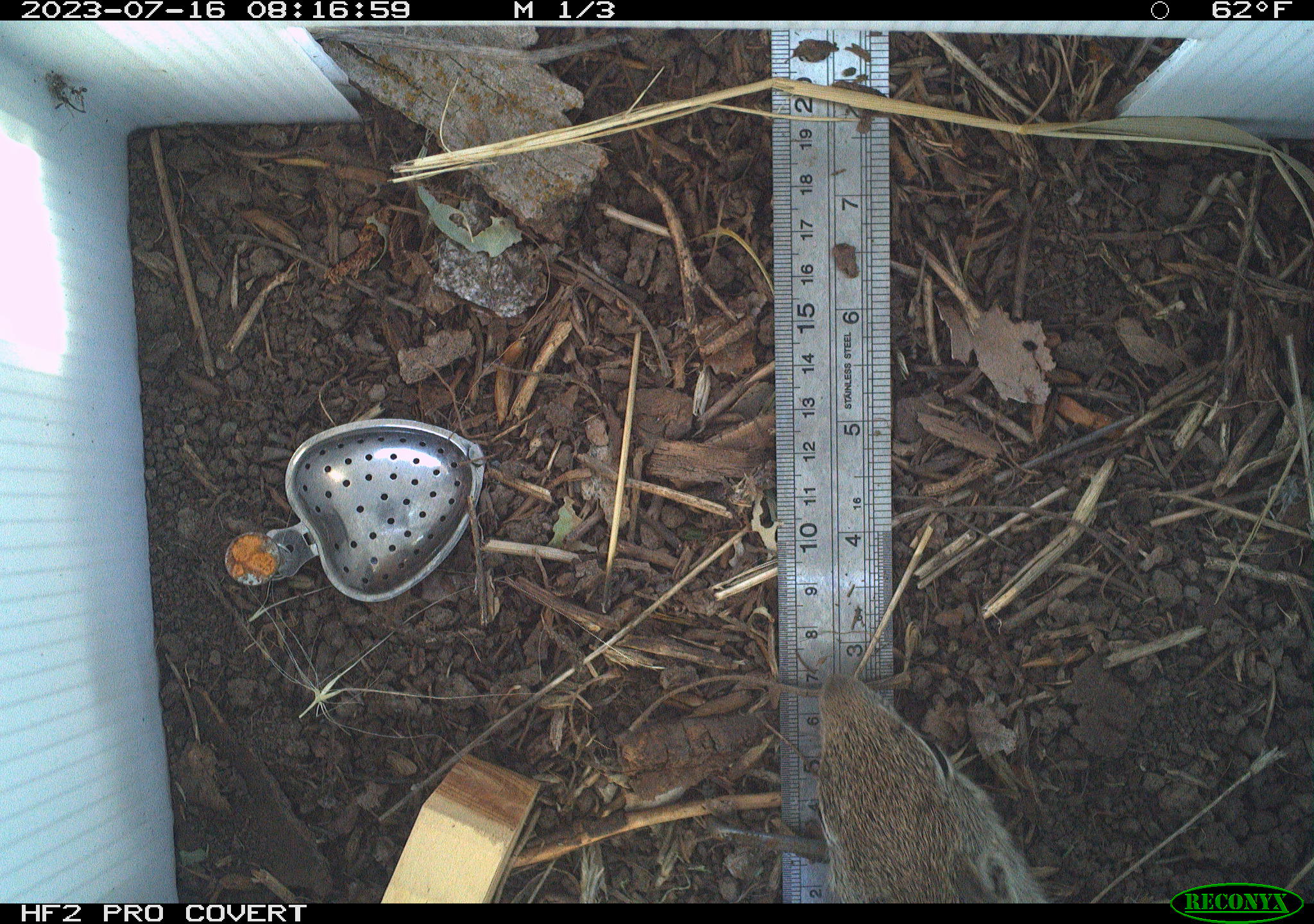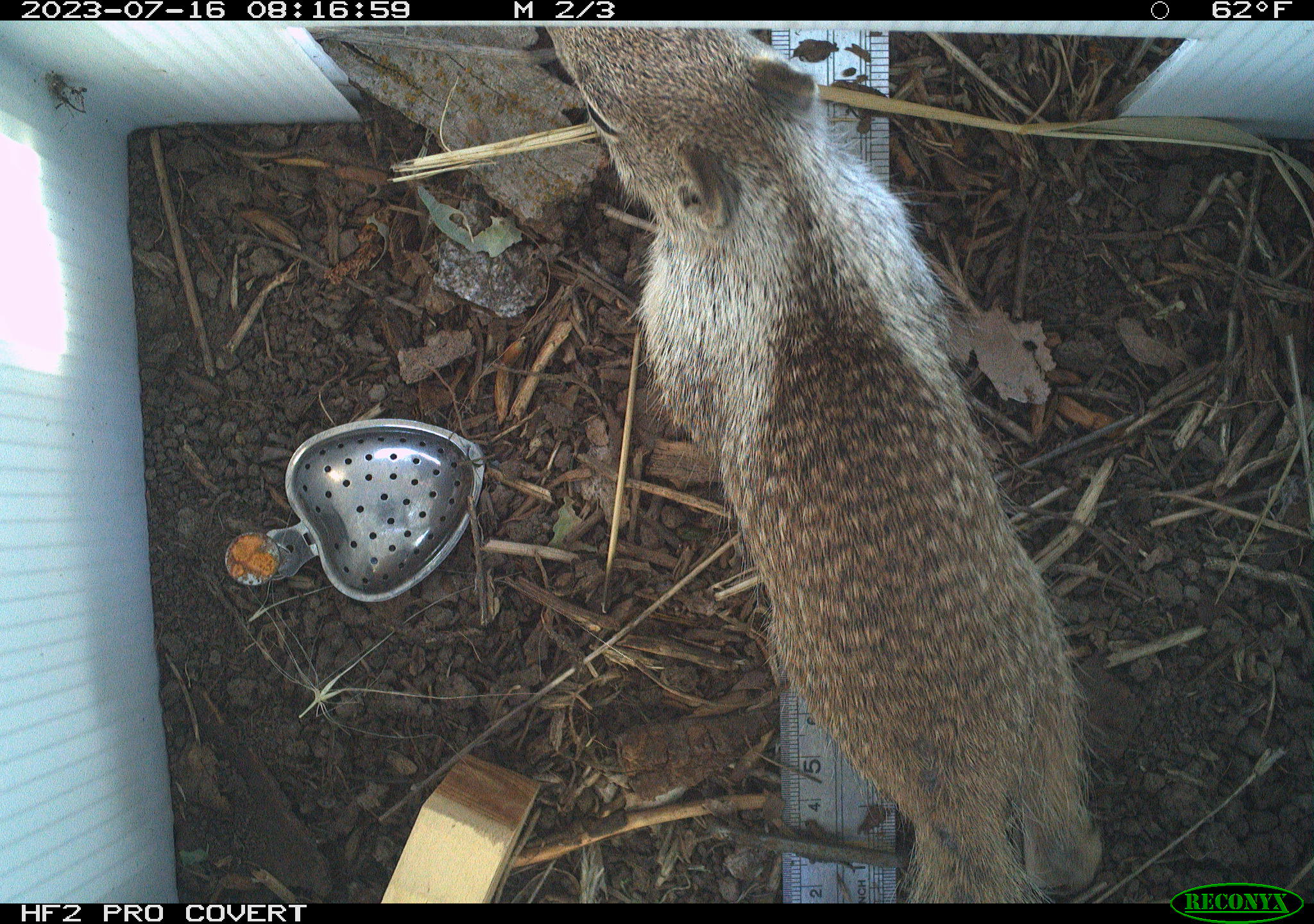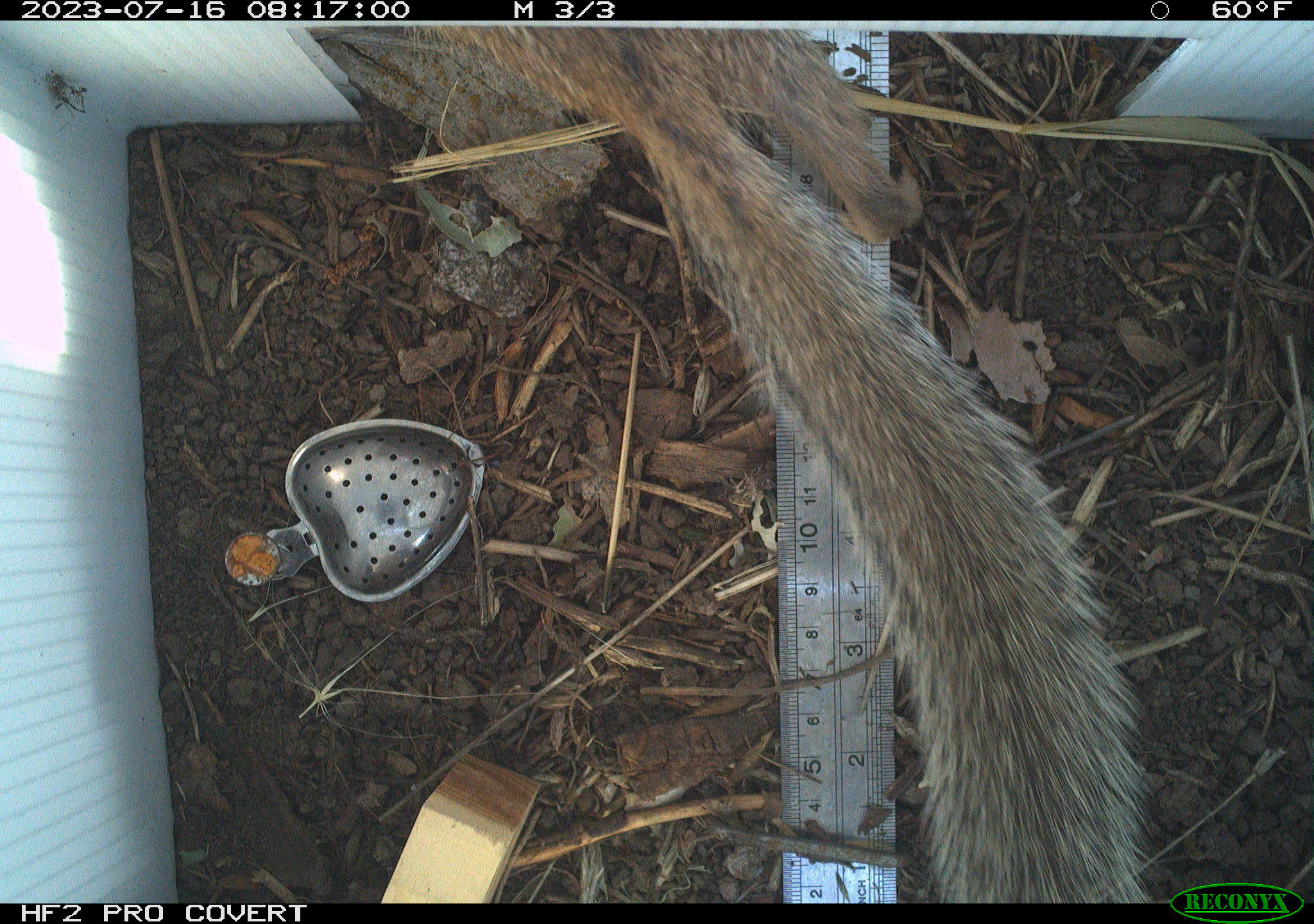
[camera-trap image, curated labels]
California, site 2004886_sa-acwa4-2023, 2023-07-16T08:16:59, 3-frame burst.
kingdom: Animalia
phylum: Chordata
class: Mammalia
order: Rodentia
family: Sciuridae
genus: Otospermophilus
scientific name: Otospermophilus beecheyi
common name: california ground squirrel